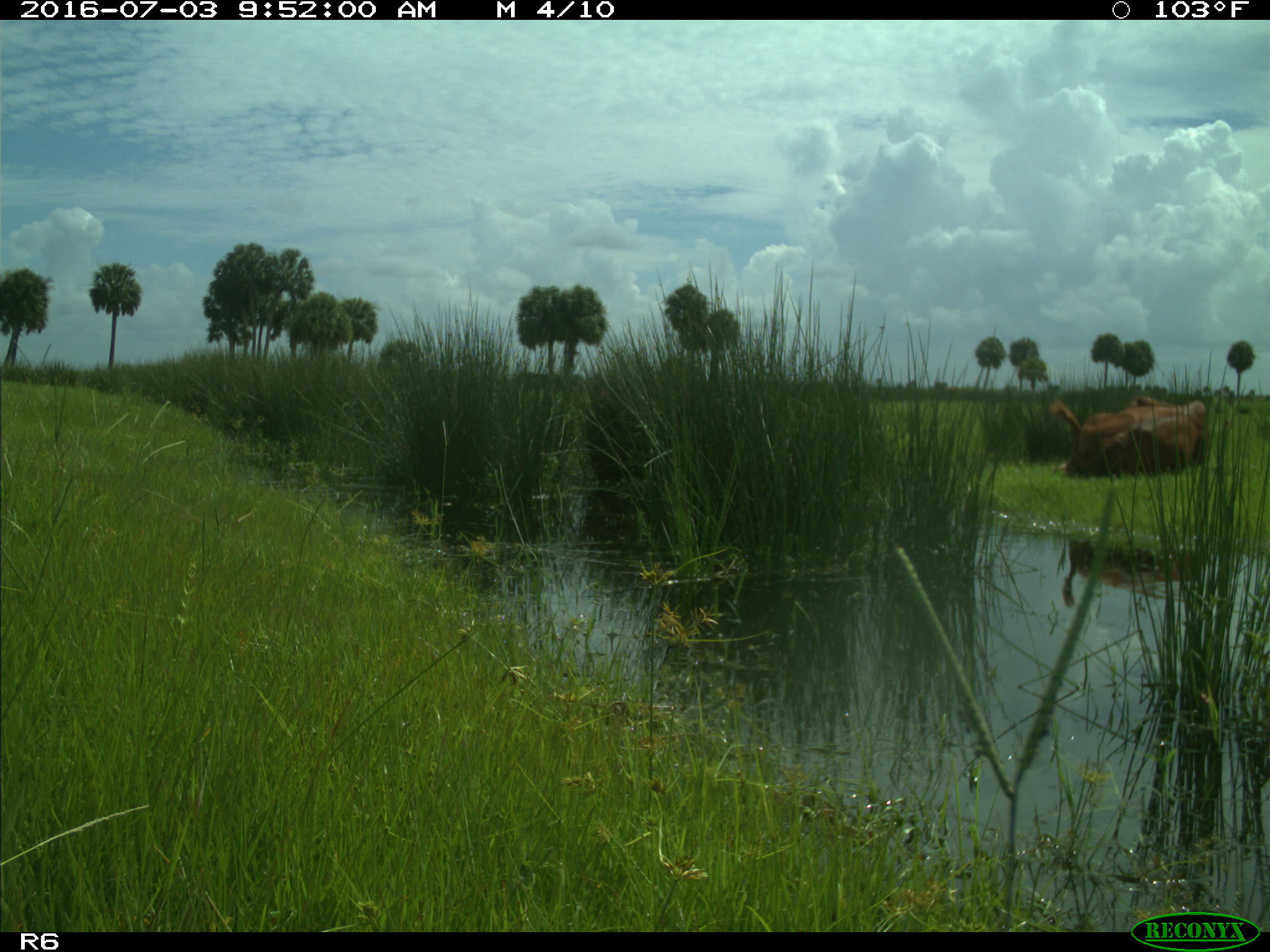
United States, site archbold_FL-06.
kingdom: Animalia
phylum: Chordata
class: Mammalia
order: Artiodactyla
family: Bovidae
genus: Bos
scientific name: Bos taurus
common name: domestic cow